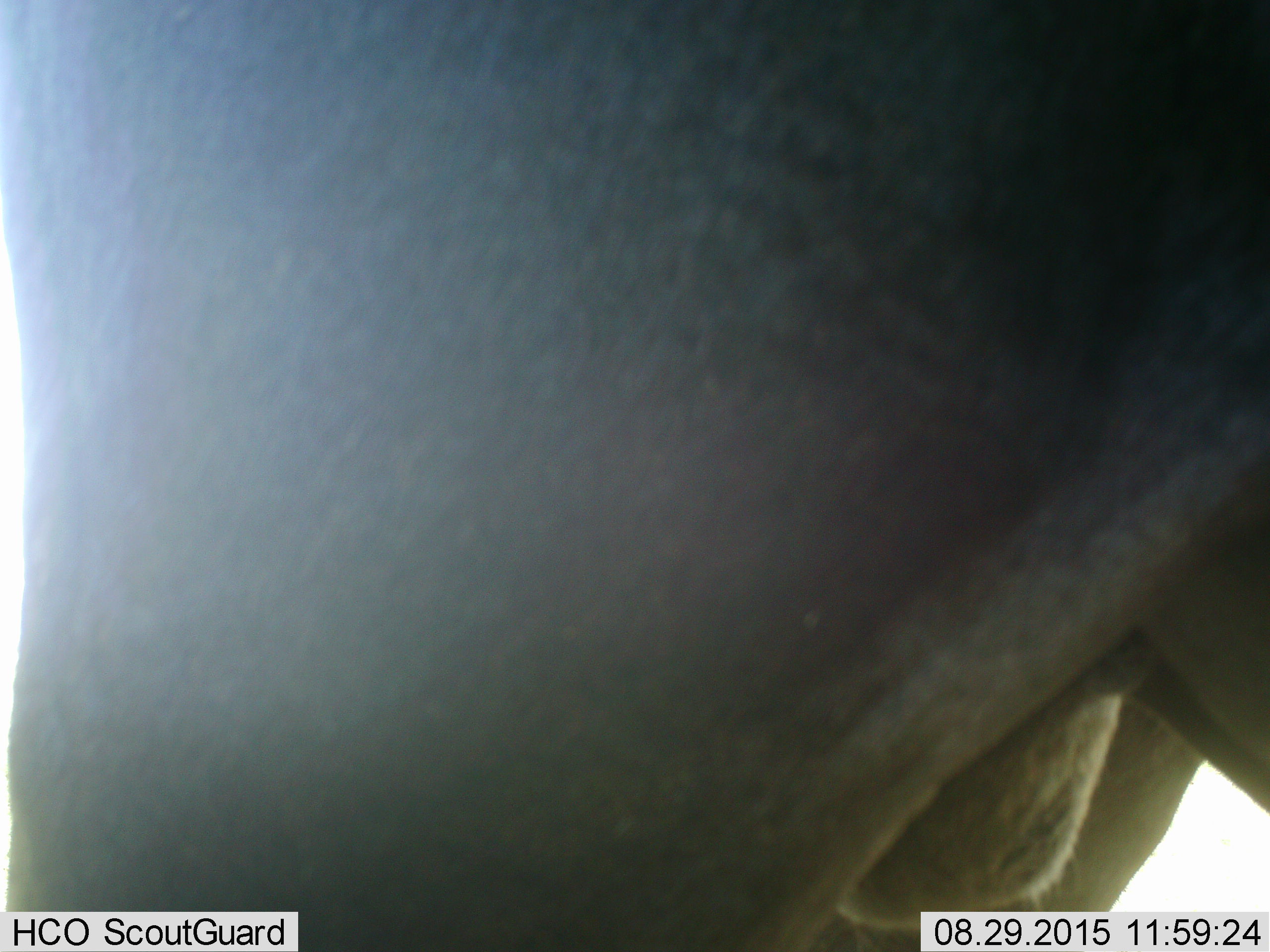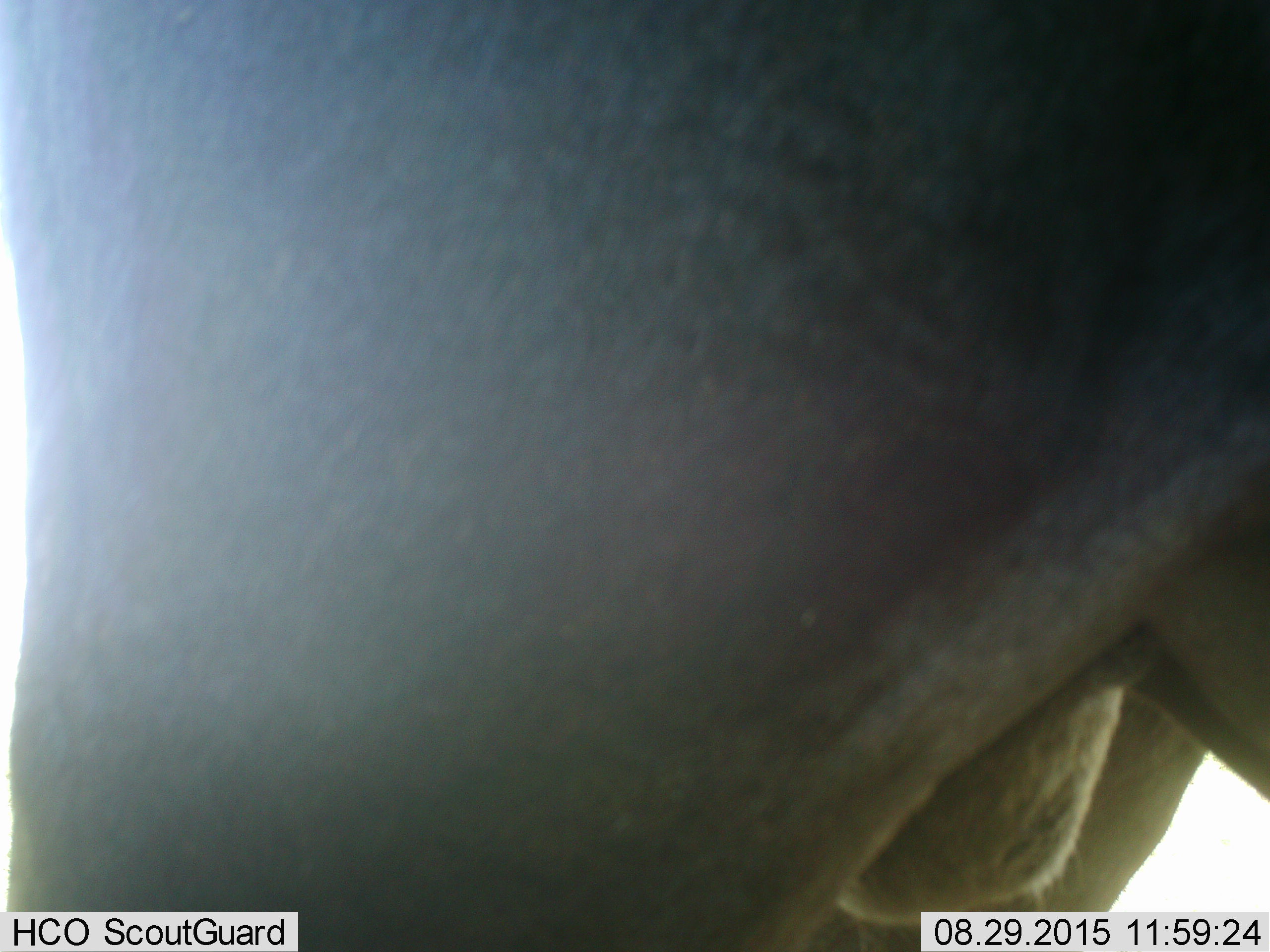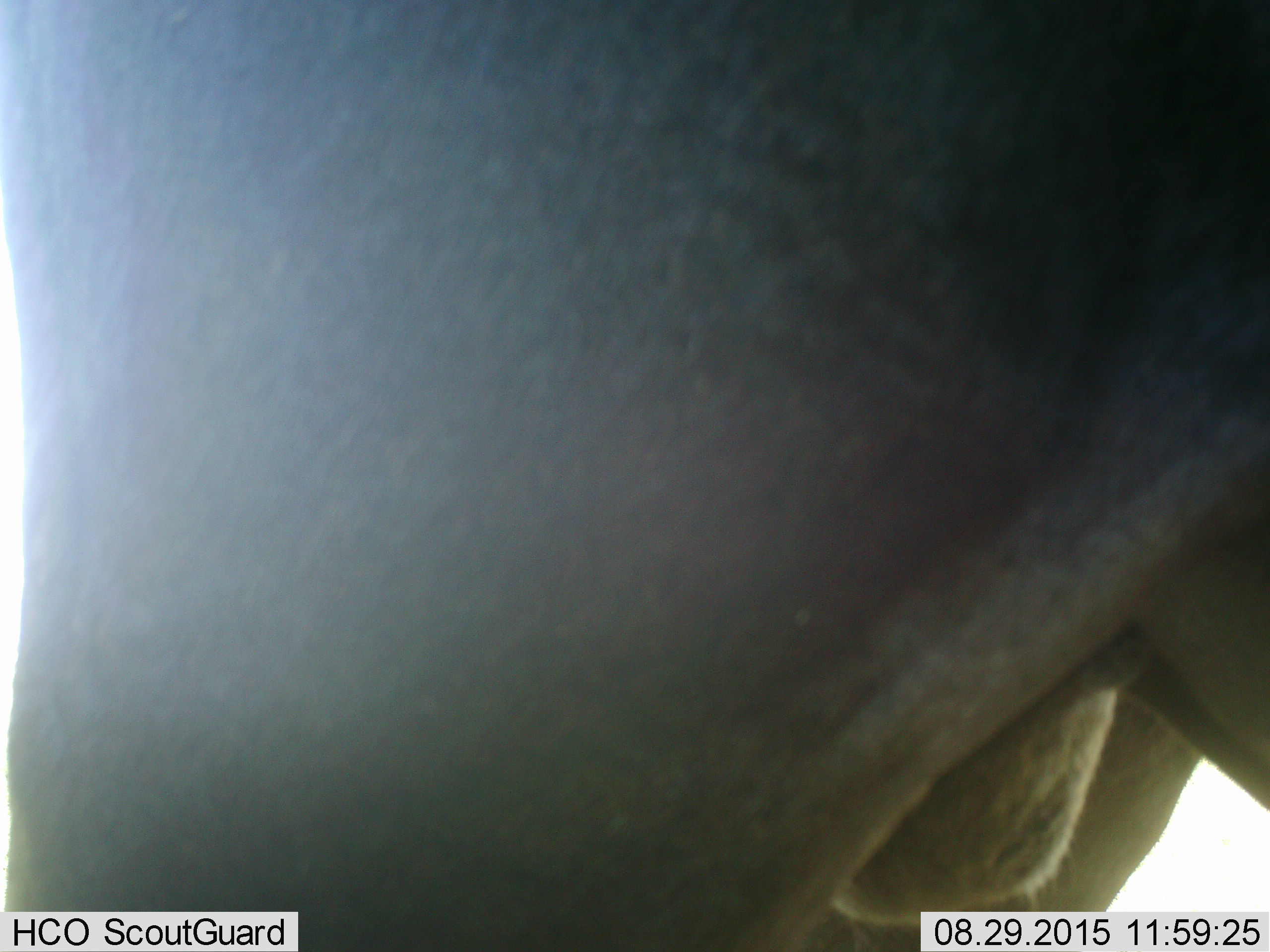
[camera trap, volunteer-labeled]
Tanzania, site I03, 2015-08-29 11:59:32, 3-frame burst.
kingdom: Animalia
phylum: Chordata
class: Mammalia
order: Artiodactyla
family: Bovidae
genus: Connochaetes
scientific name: Connochaetes taurinus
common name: blue wildebeest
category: wildebeest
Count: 1.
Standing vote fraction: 100%.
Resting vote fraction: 0%.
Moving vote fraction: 0%.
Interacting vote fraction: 0%.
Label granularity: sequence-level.